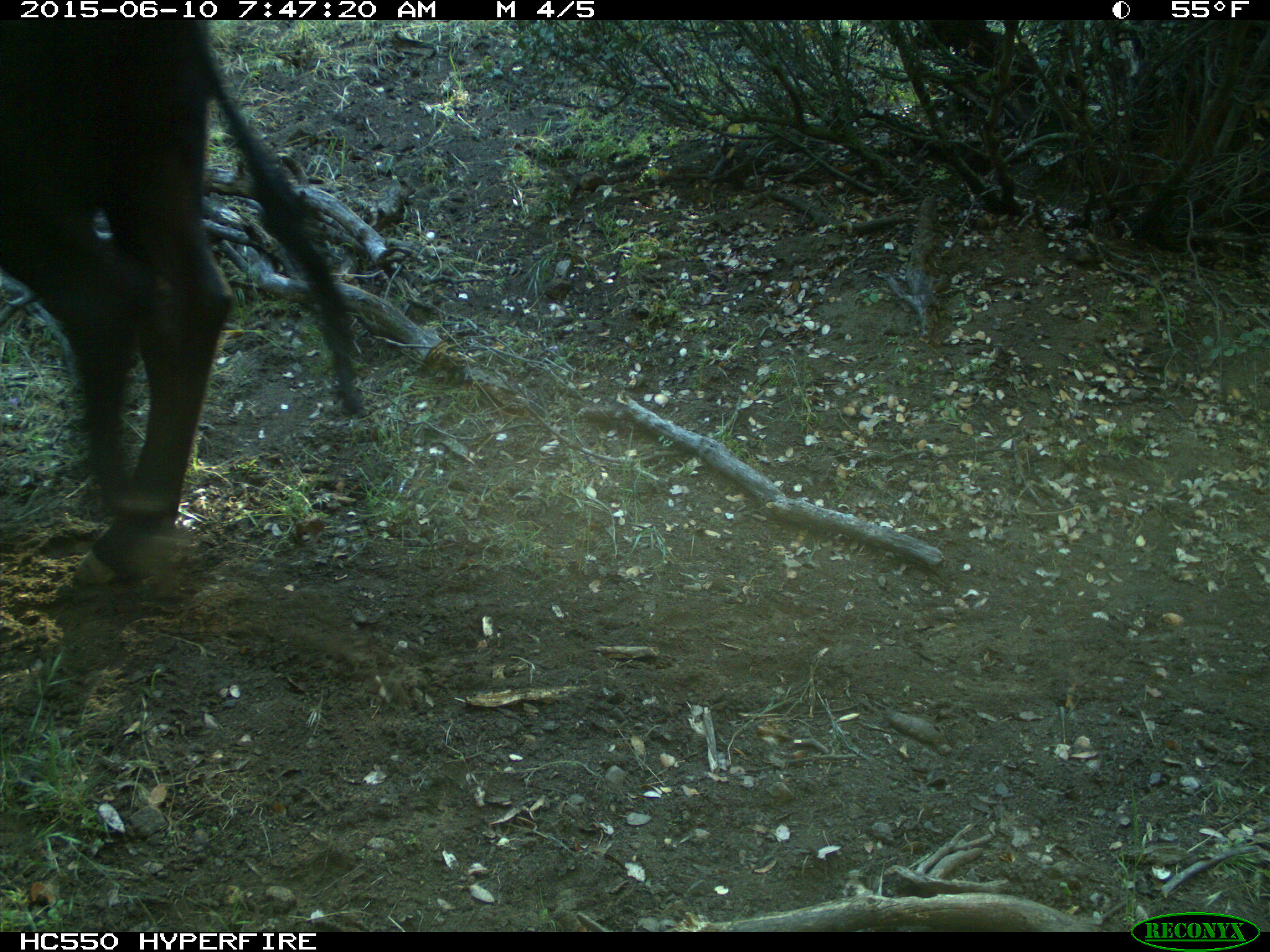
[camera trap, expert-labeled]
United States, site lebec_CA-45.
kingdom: Animalia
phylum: Chordata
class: Mammalia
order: Artiodactyla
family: Bovidae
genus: Bos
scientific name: Bos taurus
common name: domestic cow